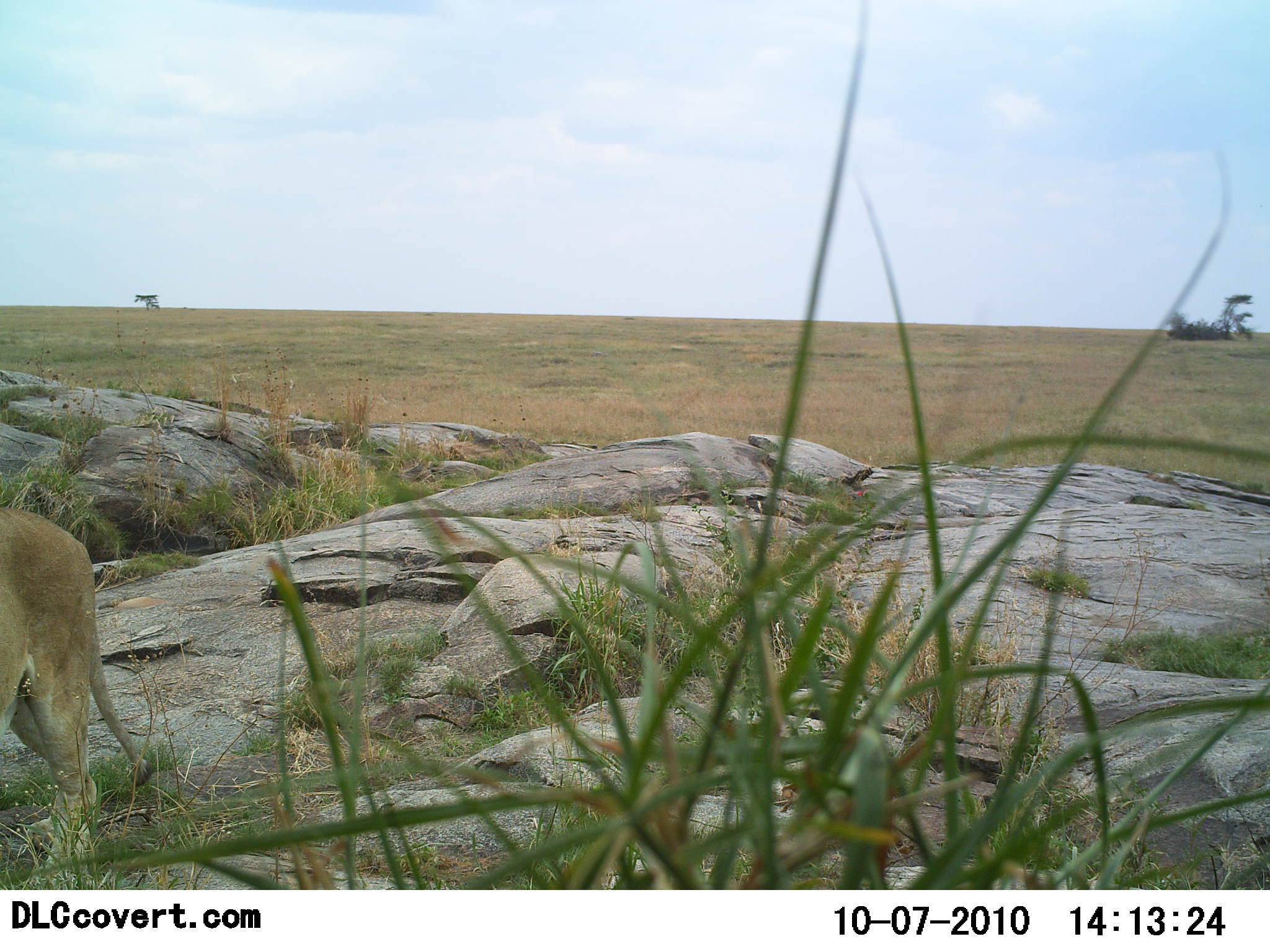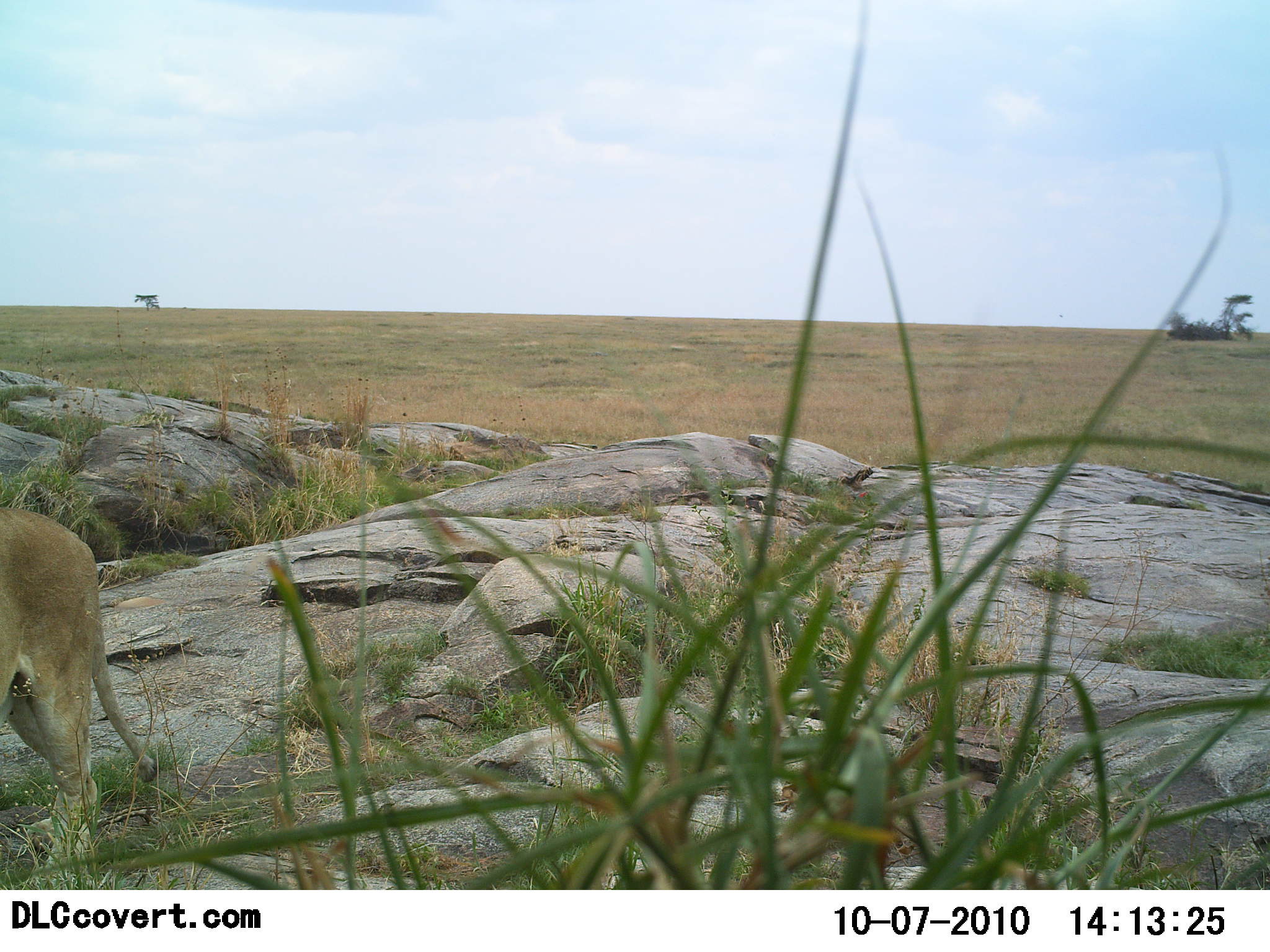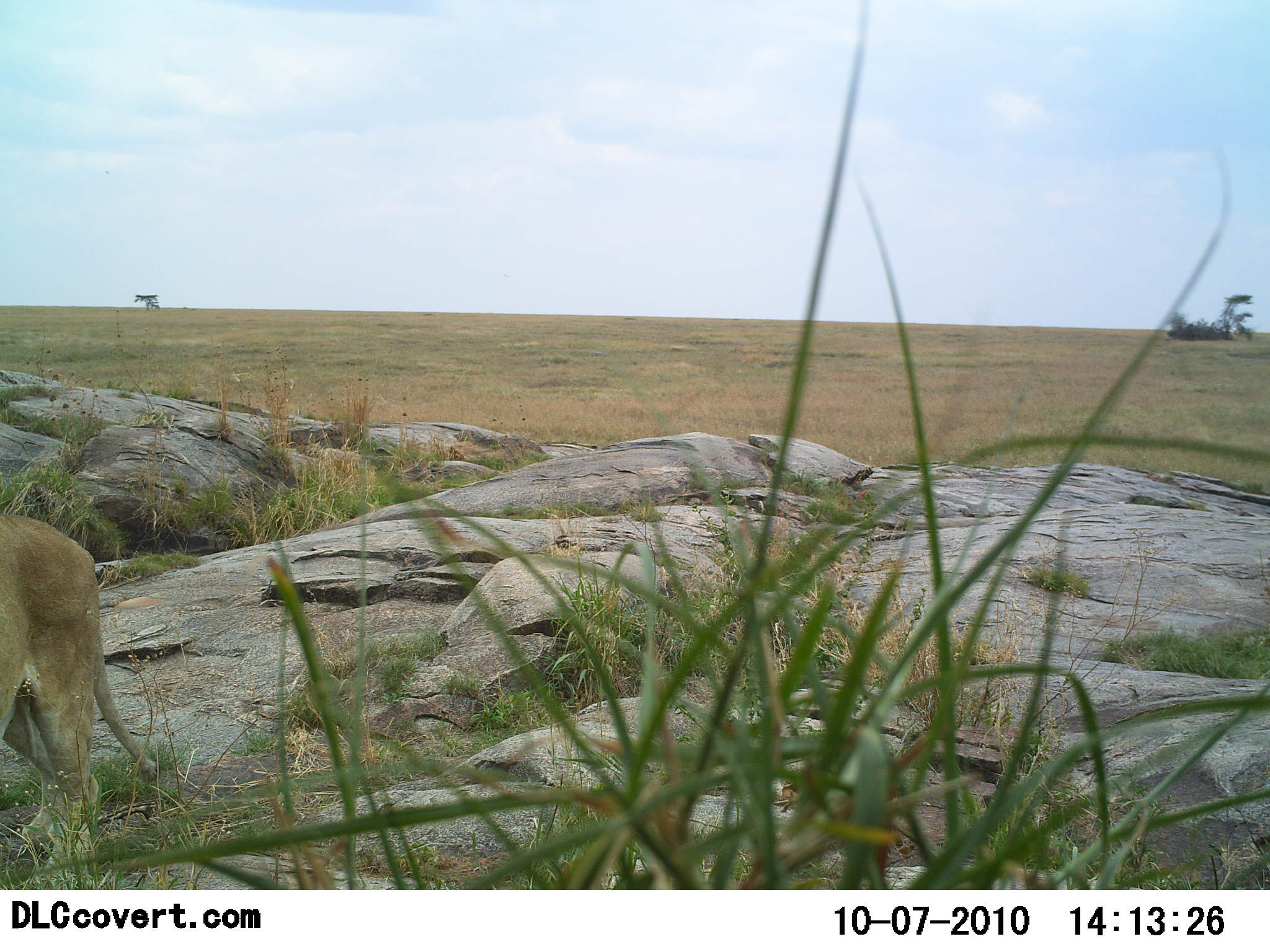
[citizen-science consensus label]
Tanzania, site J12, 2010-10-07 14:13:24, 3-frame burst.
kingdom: Animalia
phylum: Chordata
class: Mammalia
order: Carnivora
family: Felidae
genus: Panthera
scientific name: Panthera leo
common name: lion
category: lionfemale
Lionfemale (lion) (Panthera leo), count 1. Behavior (volunteer vote fractions): standing 80%, resting 0%, moving 20%, interacting 0%. Young present (vote fraction): 10%. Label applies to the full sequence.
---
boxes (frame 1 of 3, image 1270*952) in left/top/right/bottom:
animal: 0/505/155/884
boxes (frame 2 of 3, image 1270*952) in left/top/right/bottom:
animal: 0/506/158/886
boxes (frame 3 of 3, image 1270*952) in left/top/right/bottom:
animal: 0/512/157/878